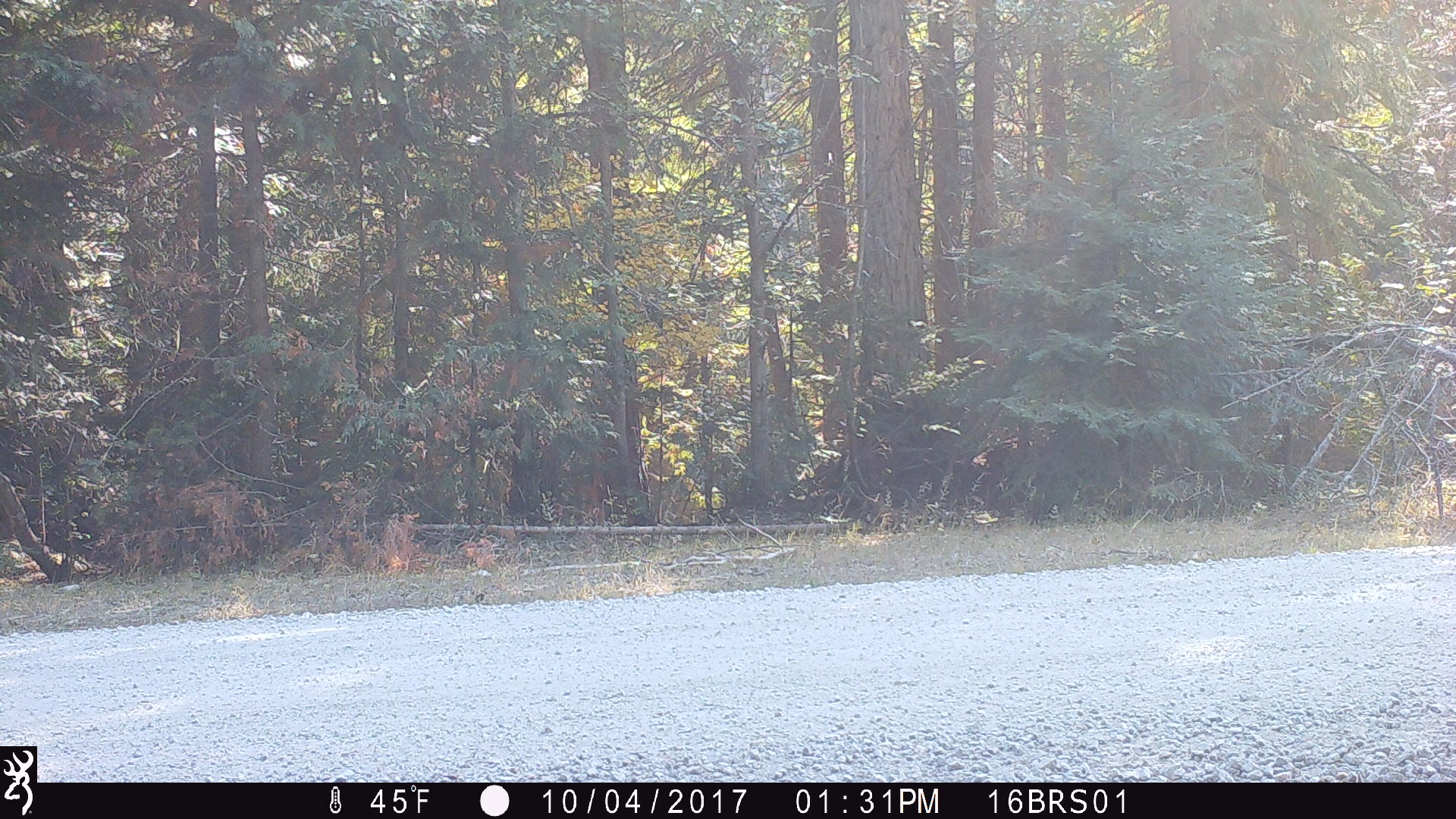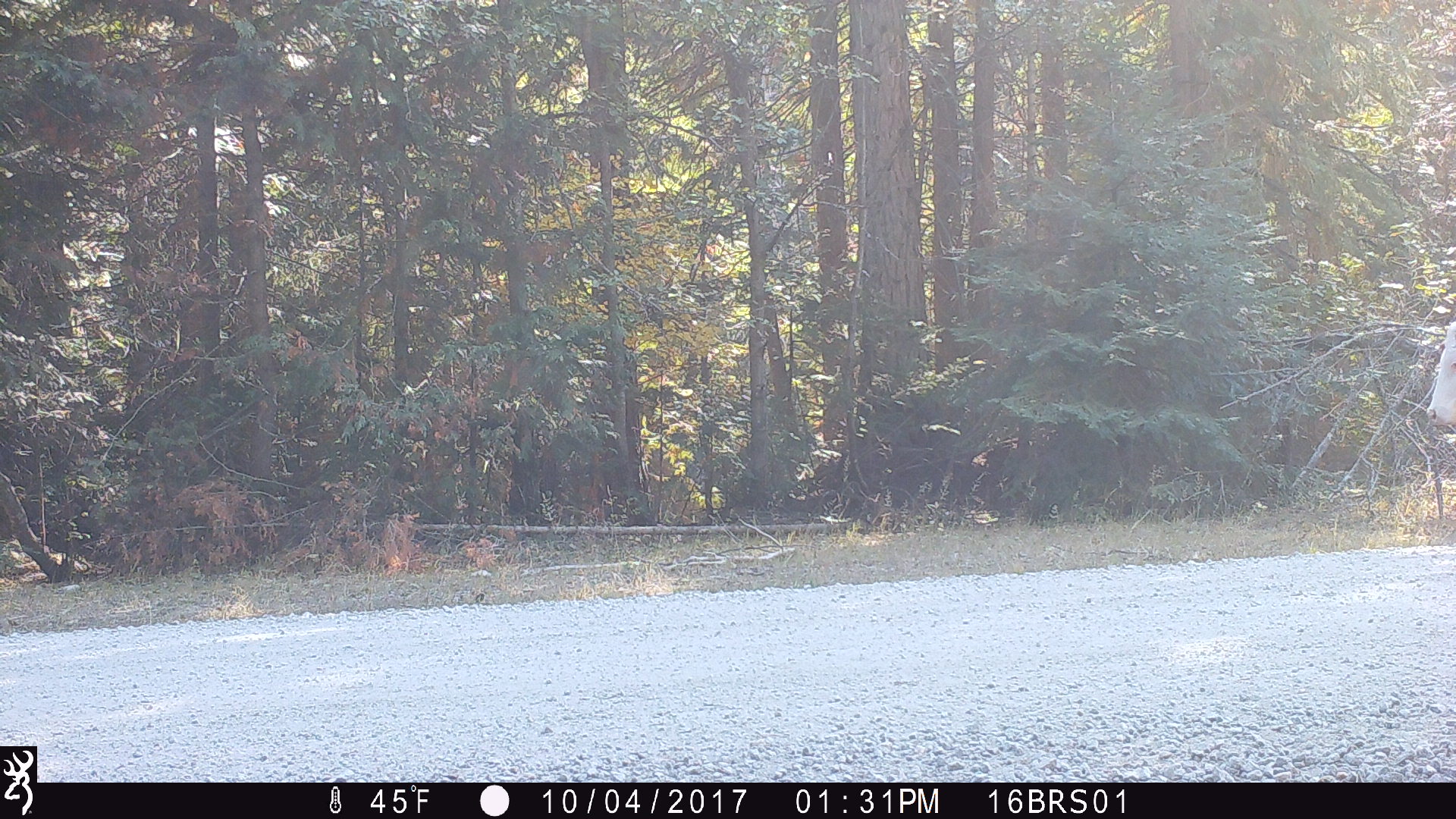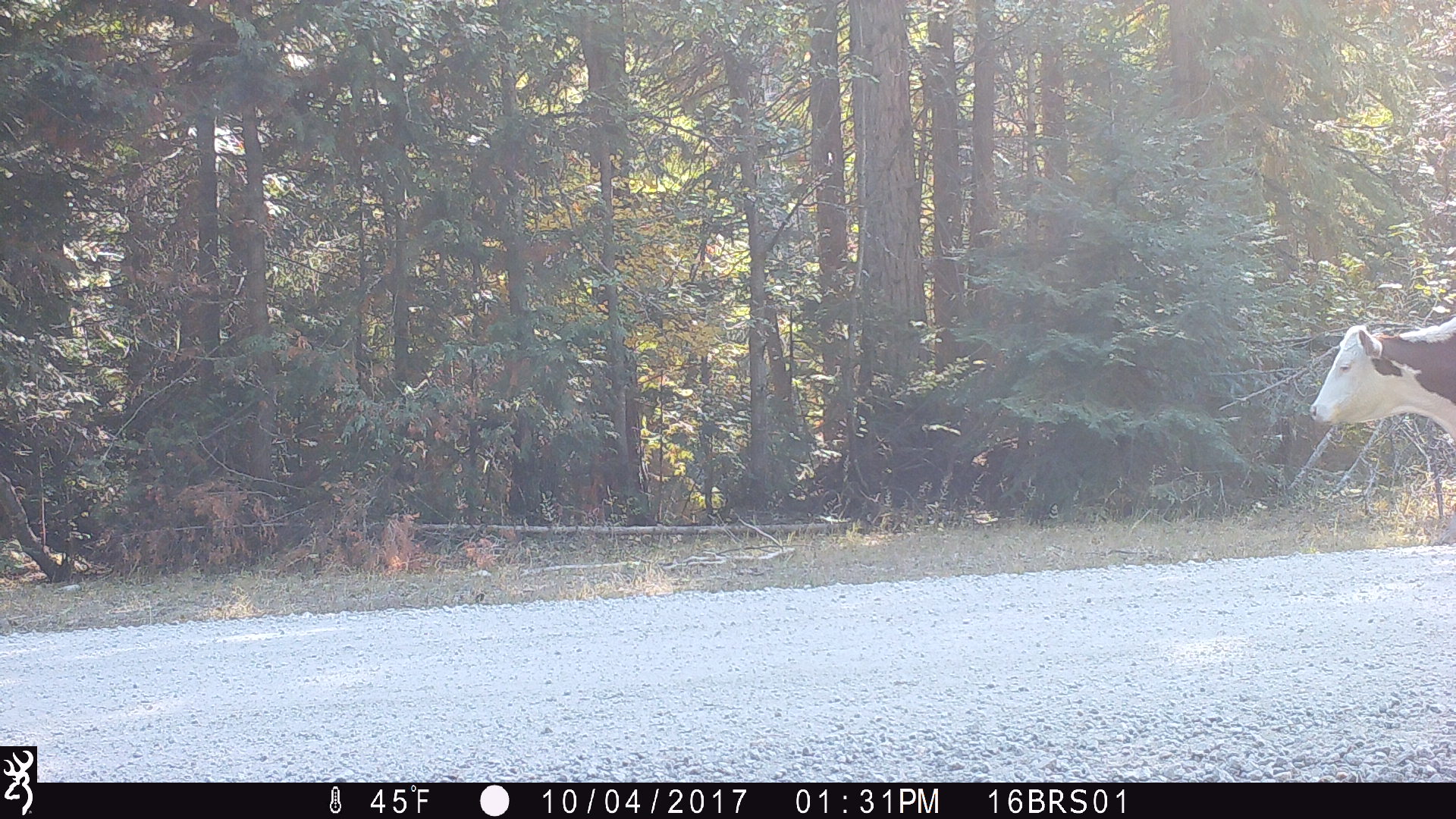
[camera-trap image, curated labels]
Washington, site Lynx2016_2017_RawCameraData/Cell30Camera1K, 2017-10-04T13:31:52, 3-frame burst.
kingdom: Animalia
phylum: Chordata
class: Mammalia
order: Artiodactyla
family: Bovidae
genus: Bos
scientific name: Bos taurus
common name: domestic cattle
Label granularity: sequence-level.